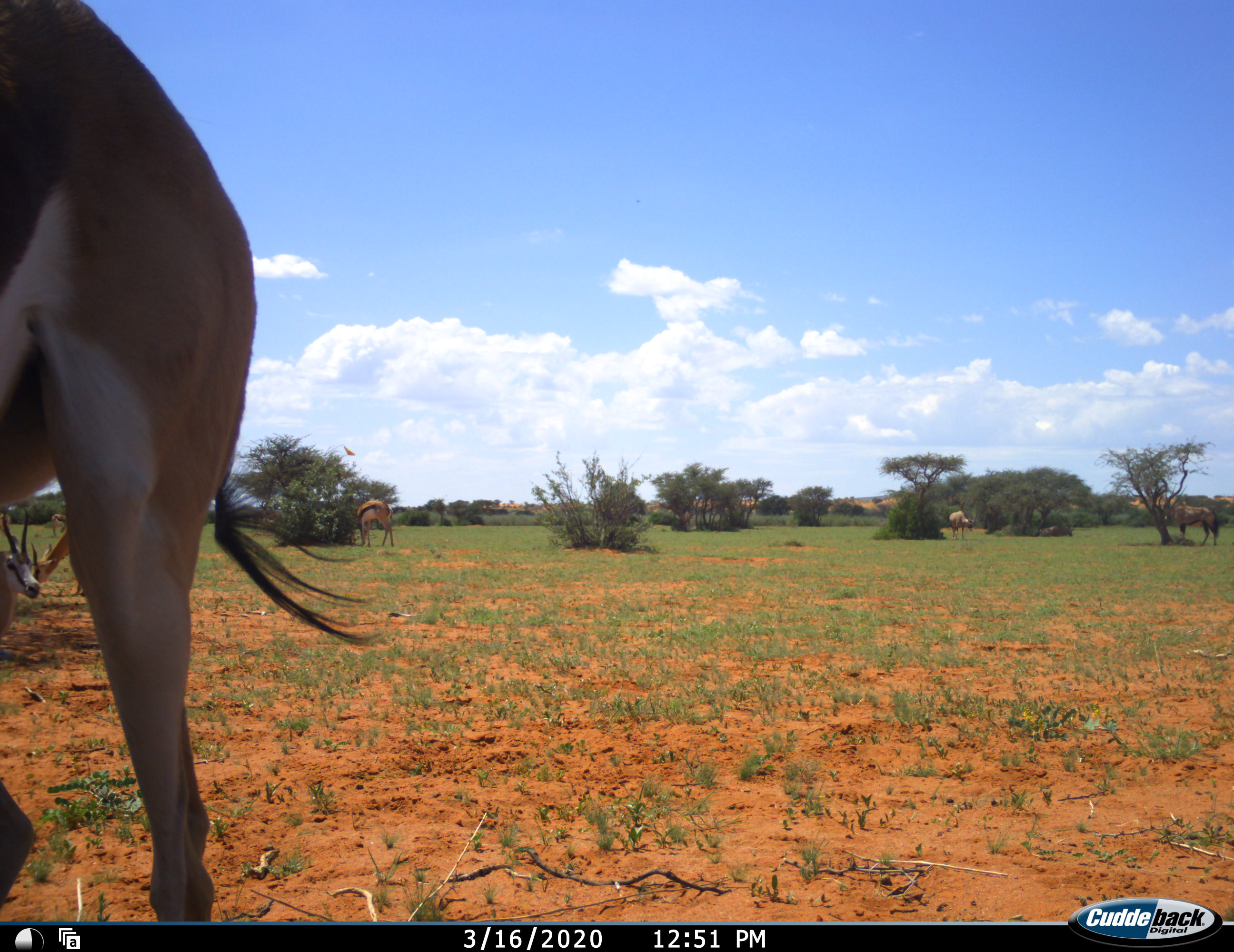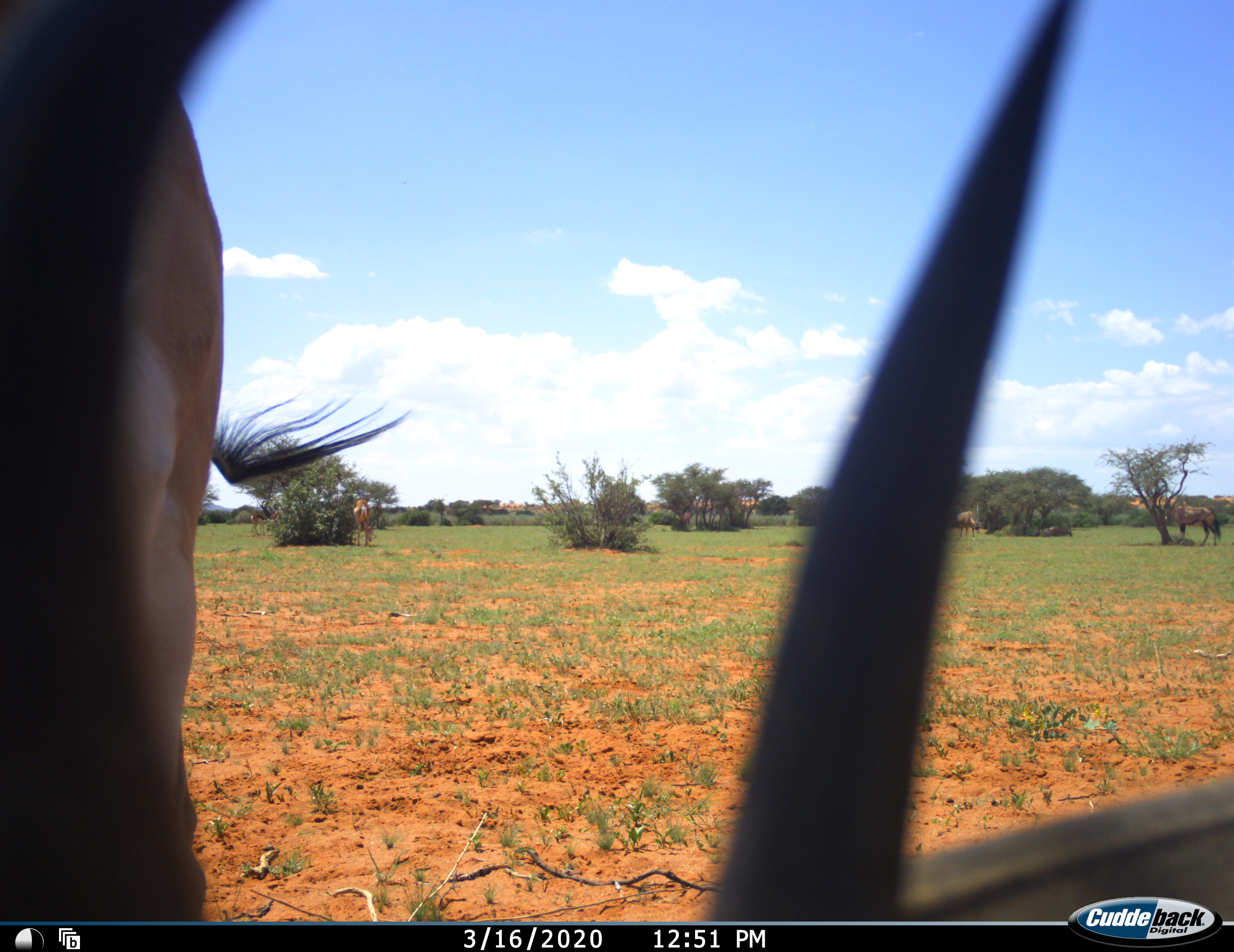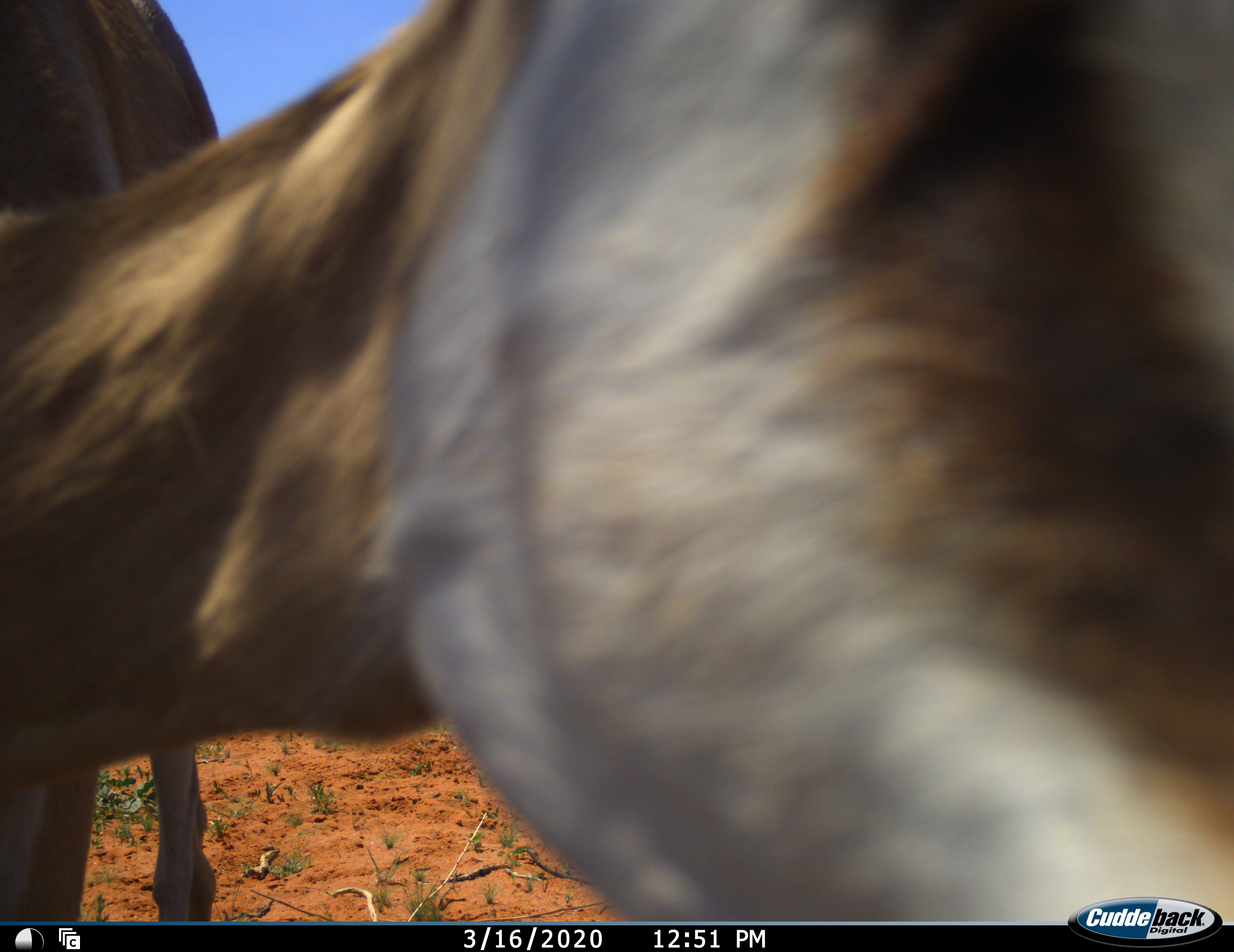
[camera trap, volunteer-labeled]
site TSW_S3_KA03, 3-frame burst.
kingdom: Animalia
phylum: Chordata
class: Mammalia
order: Artiodactyla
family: Bovidae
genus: Oryx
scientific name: Oryx gazella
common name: gemsbok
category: oryx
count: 2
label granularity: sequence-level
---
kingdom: Animalia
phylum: Chordata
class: Mammalia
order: Artiodactyla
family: Bovidae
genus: Antidorcas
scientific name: Antidorcas marsupialis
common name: springbok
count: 7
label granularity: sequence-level